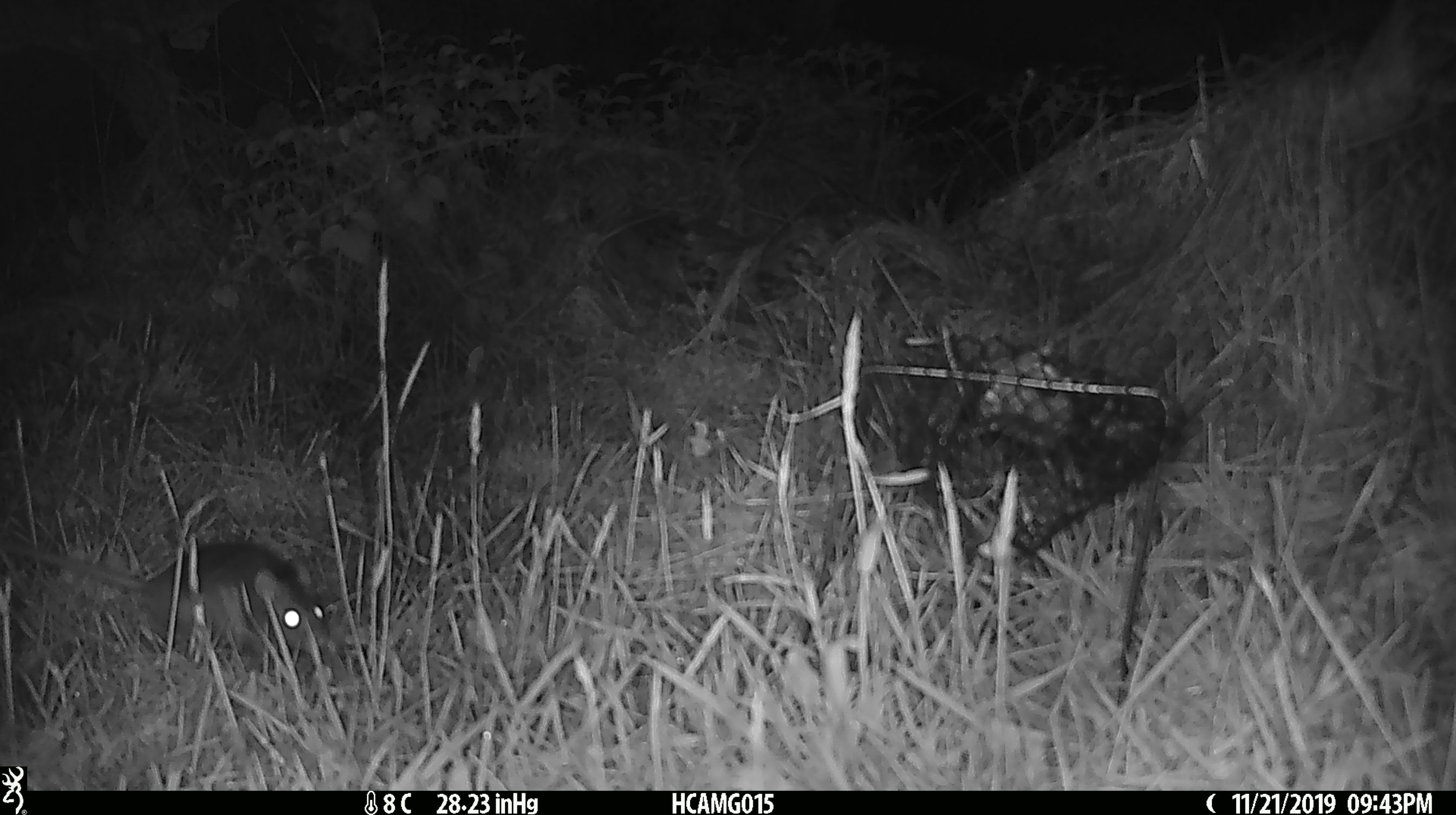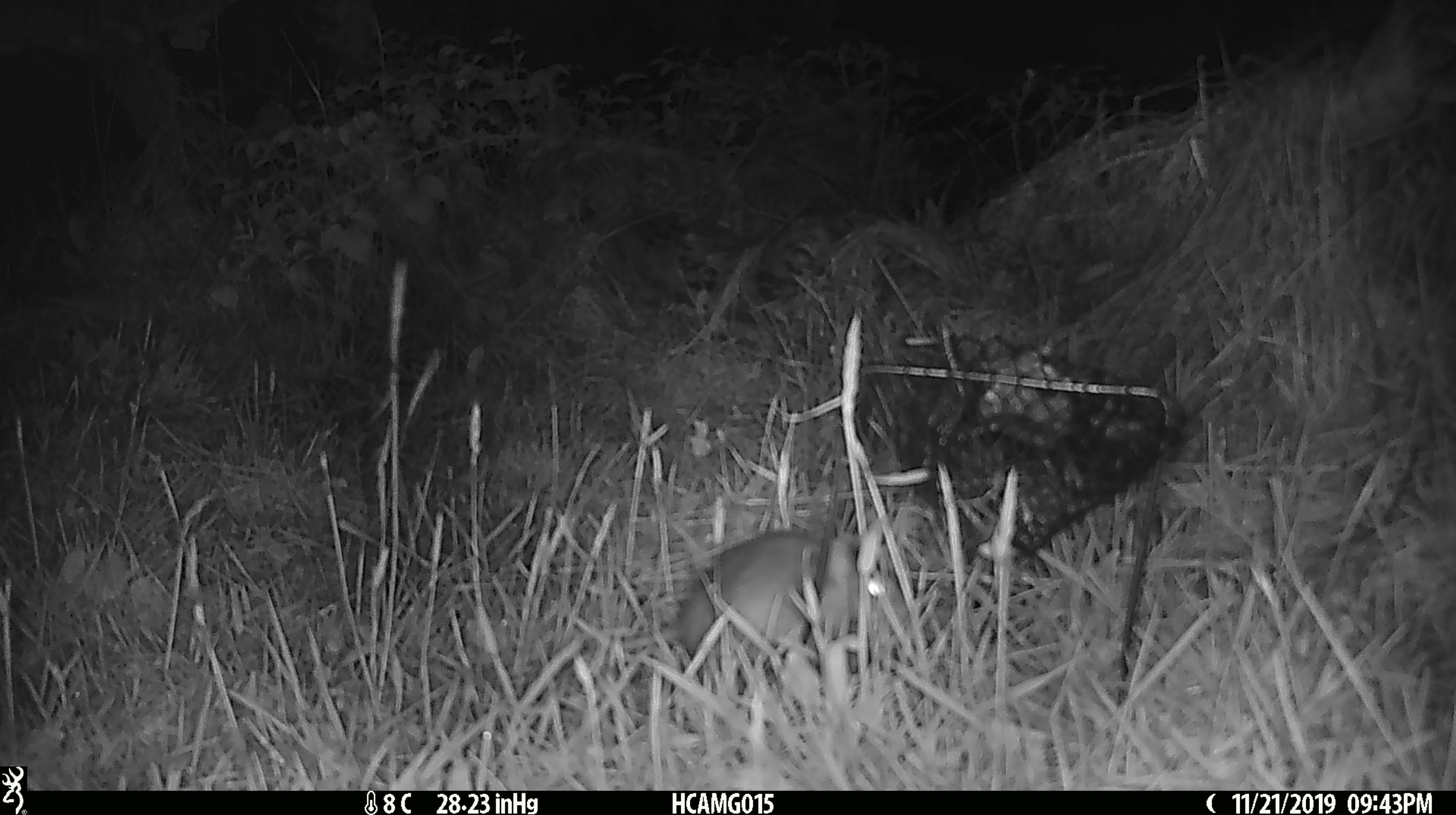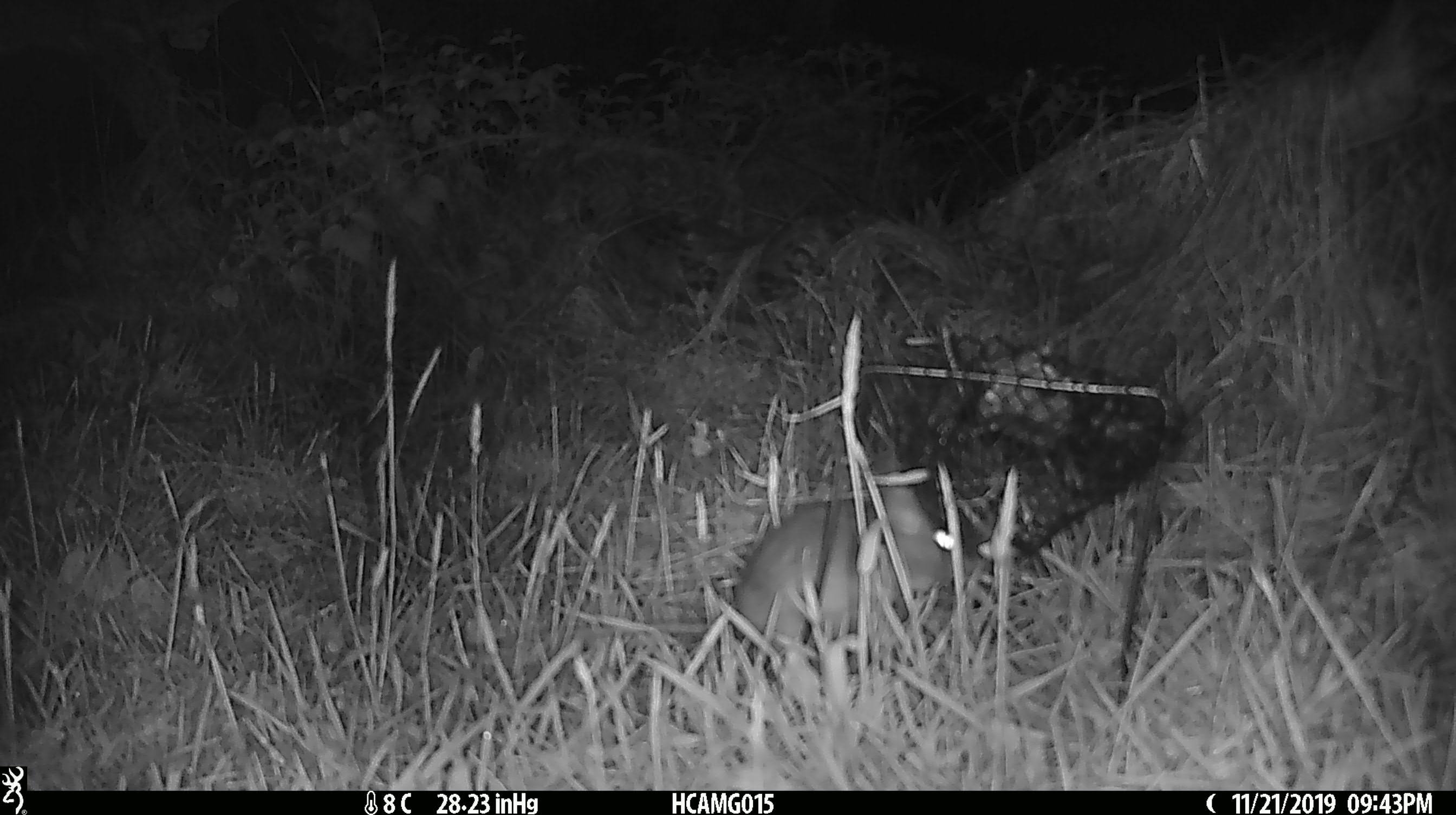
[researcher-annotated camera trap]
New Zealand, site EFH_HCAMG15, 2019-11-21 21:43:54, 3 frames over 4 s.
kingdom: Animalia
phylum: Chordata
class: Mammalia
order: Rodentia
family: Muridae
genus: Rattus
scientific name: Rattus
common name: rat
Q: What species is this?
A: Rat (Rattus).